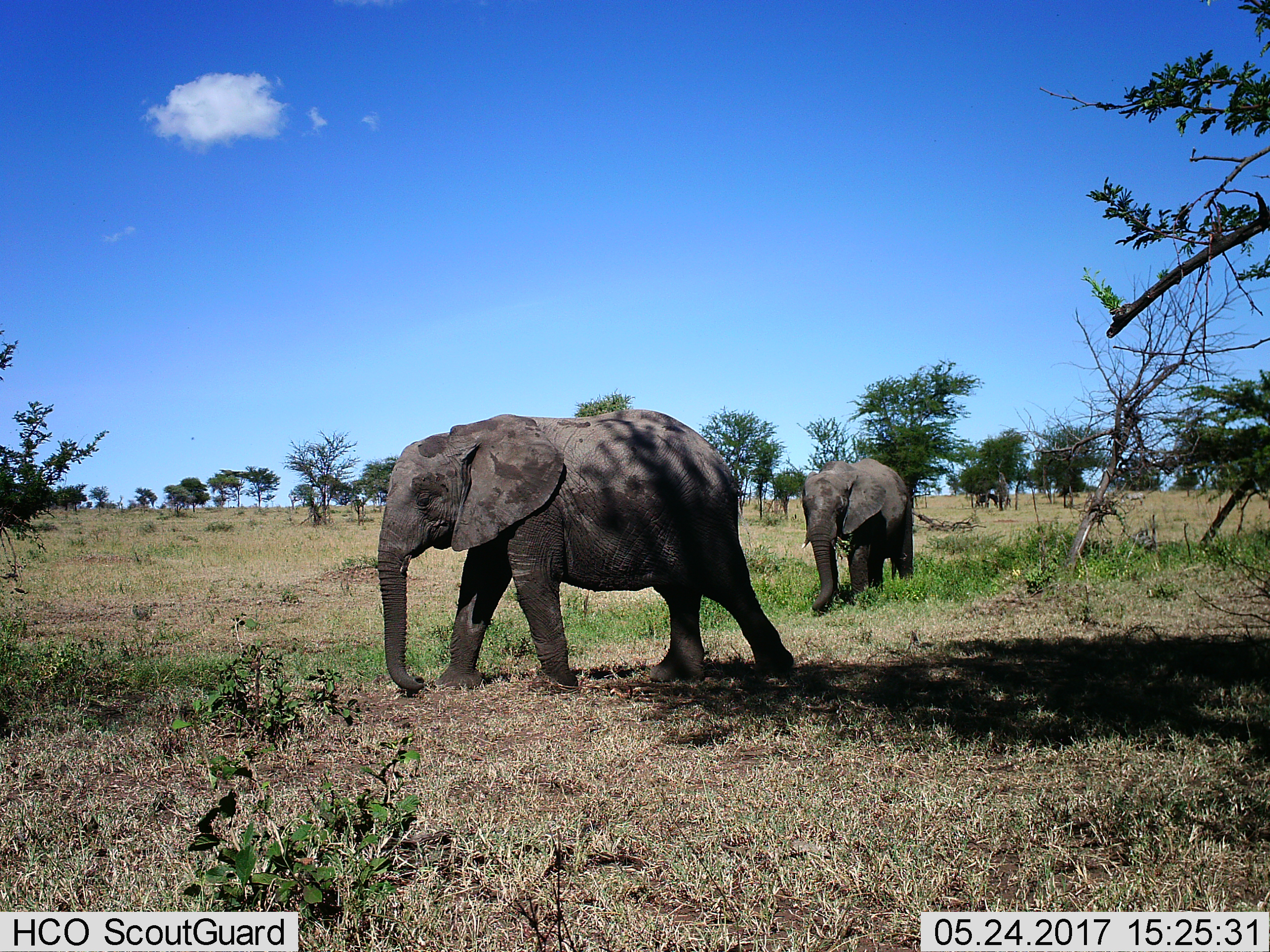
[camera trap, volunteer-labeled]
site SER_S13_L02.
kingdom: Animalia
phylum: Chordata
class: Mammalia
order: Proboscidea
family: Elephantidae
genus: Loxodonta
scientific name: Loxodonta africana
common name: african bush elephant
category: elephant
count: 2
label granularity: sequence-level